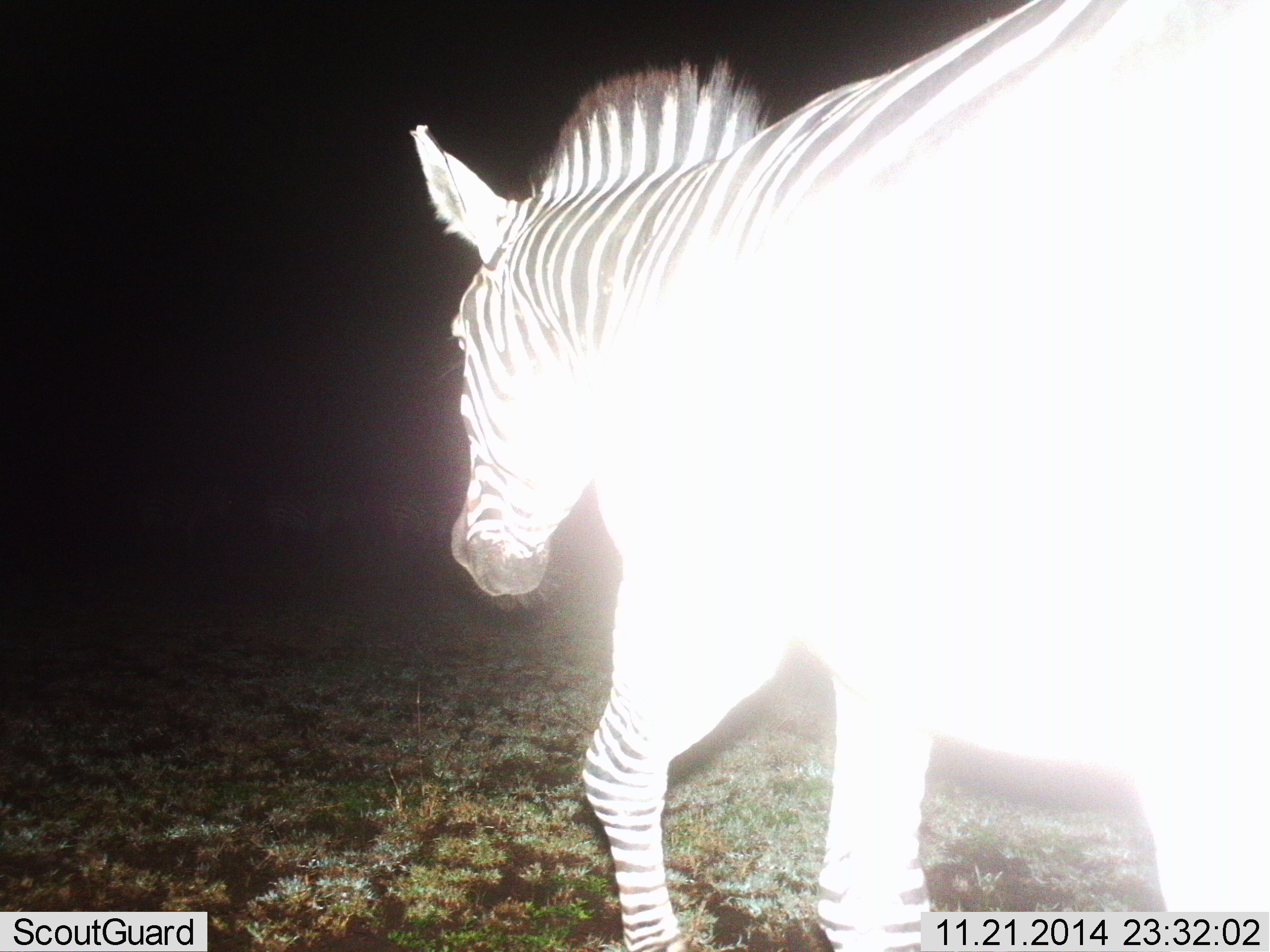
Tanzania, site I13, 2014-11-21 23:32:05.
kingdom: Animalia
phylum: Chordata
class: Mammalia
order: Perissodactyla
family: Equidae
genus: Equus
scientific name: Equus quagga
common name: plains zebra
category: zebra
Zebra (plains zebra) (Equus quagga), count 1. Behavior (volunteer vote fractions): standing 20%, resting 0%, moving 90%, interacting 0%. Young present (vote fraction): 0%. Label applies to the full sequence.